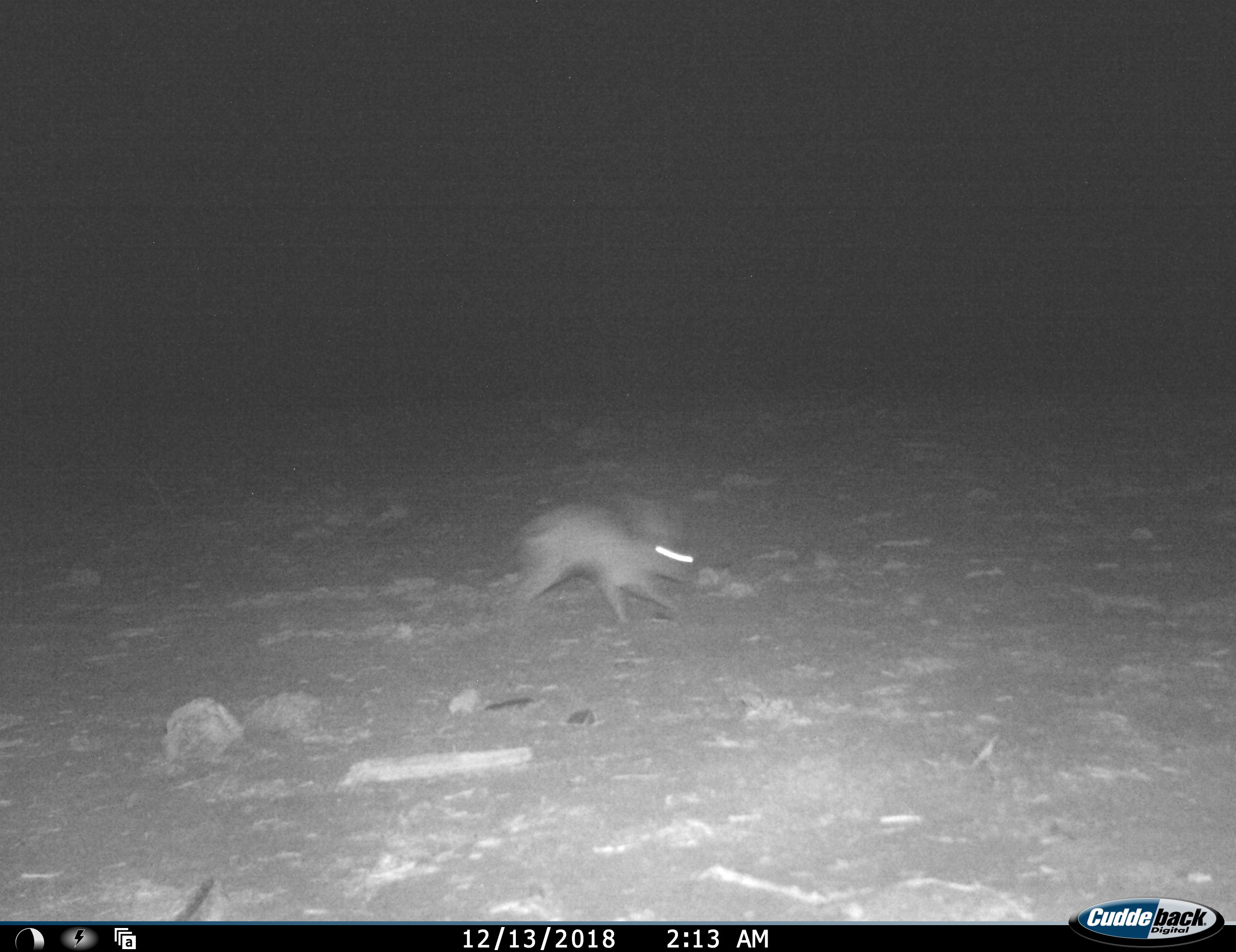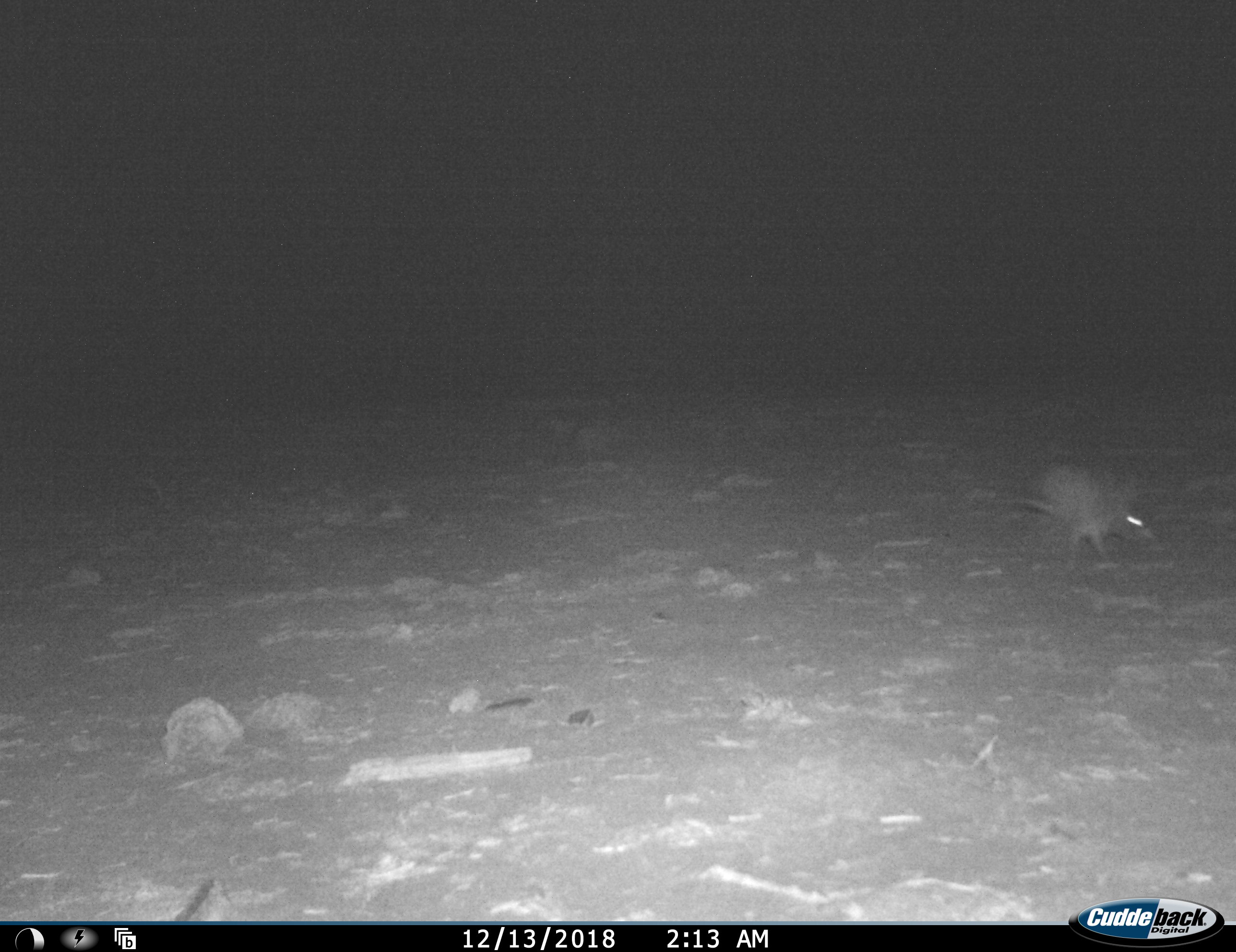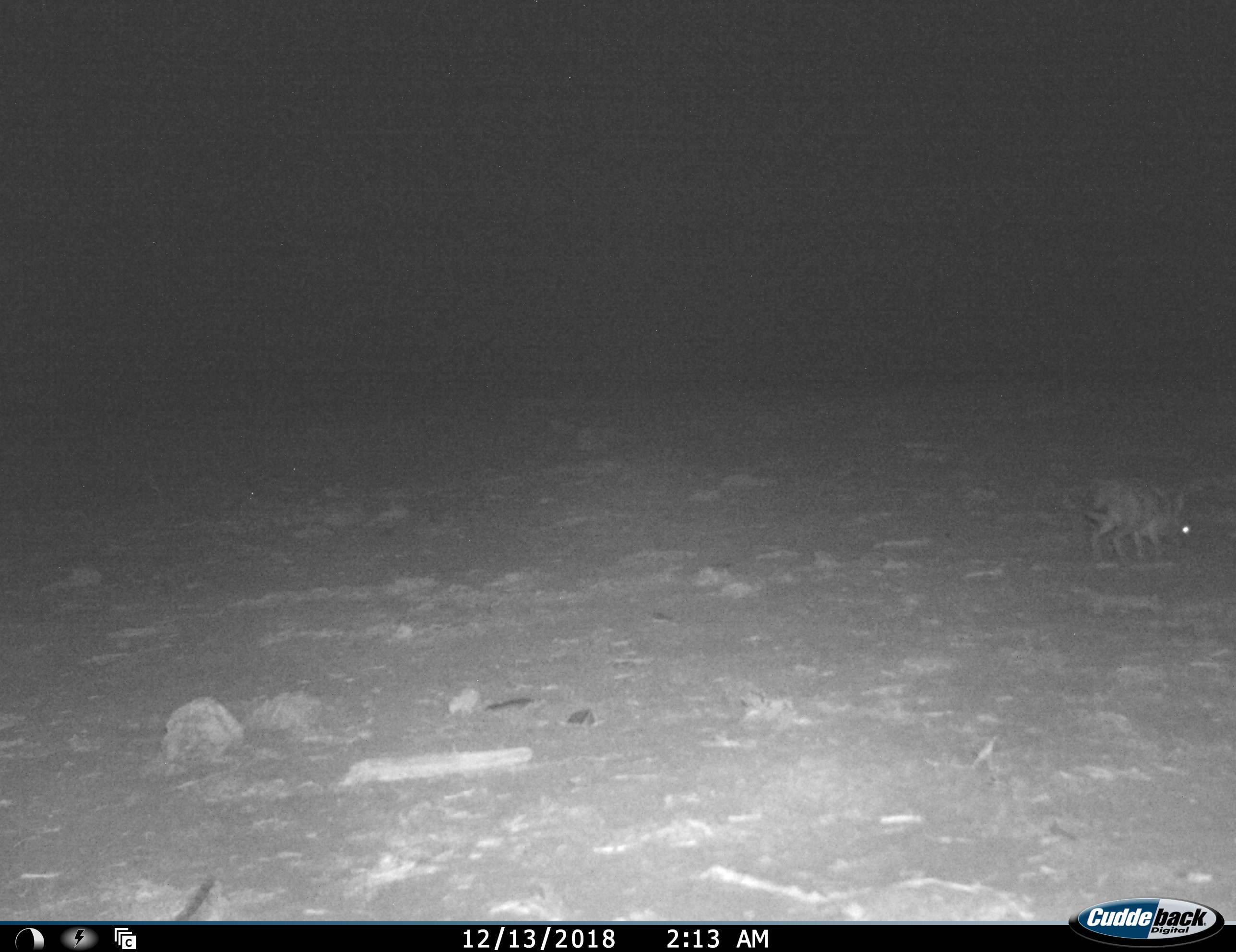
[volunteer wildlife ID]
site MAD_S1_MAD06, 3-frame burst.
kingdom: Animalia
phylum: Chordata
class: Mammalia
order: Lagomorpha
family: Leporidae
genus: Lepus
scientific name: Lepus capensis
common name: cape hare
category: harecape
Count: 1.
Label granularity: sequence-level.